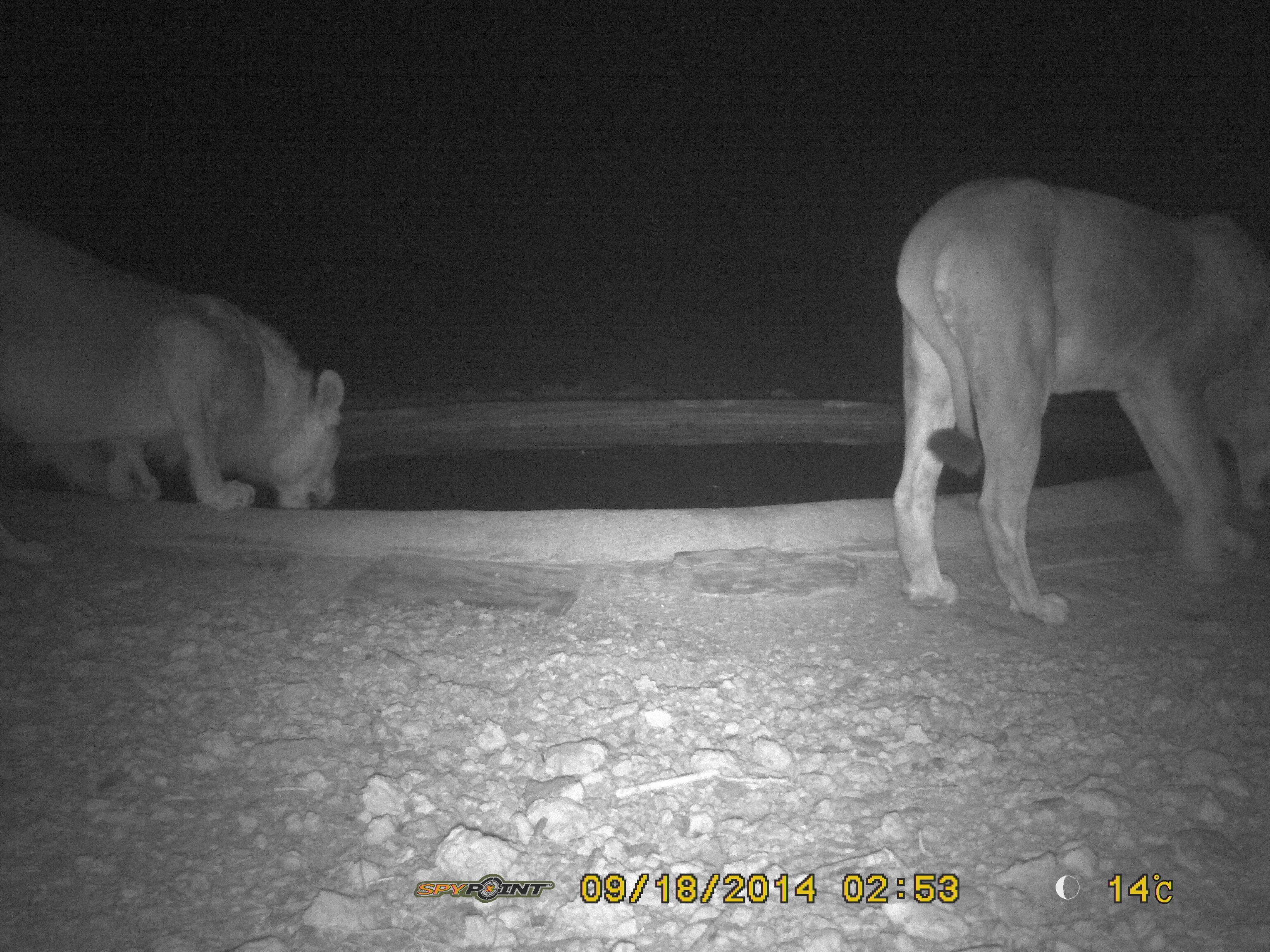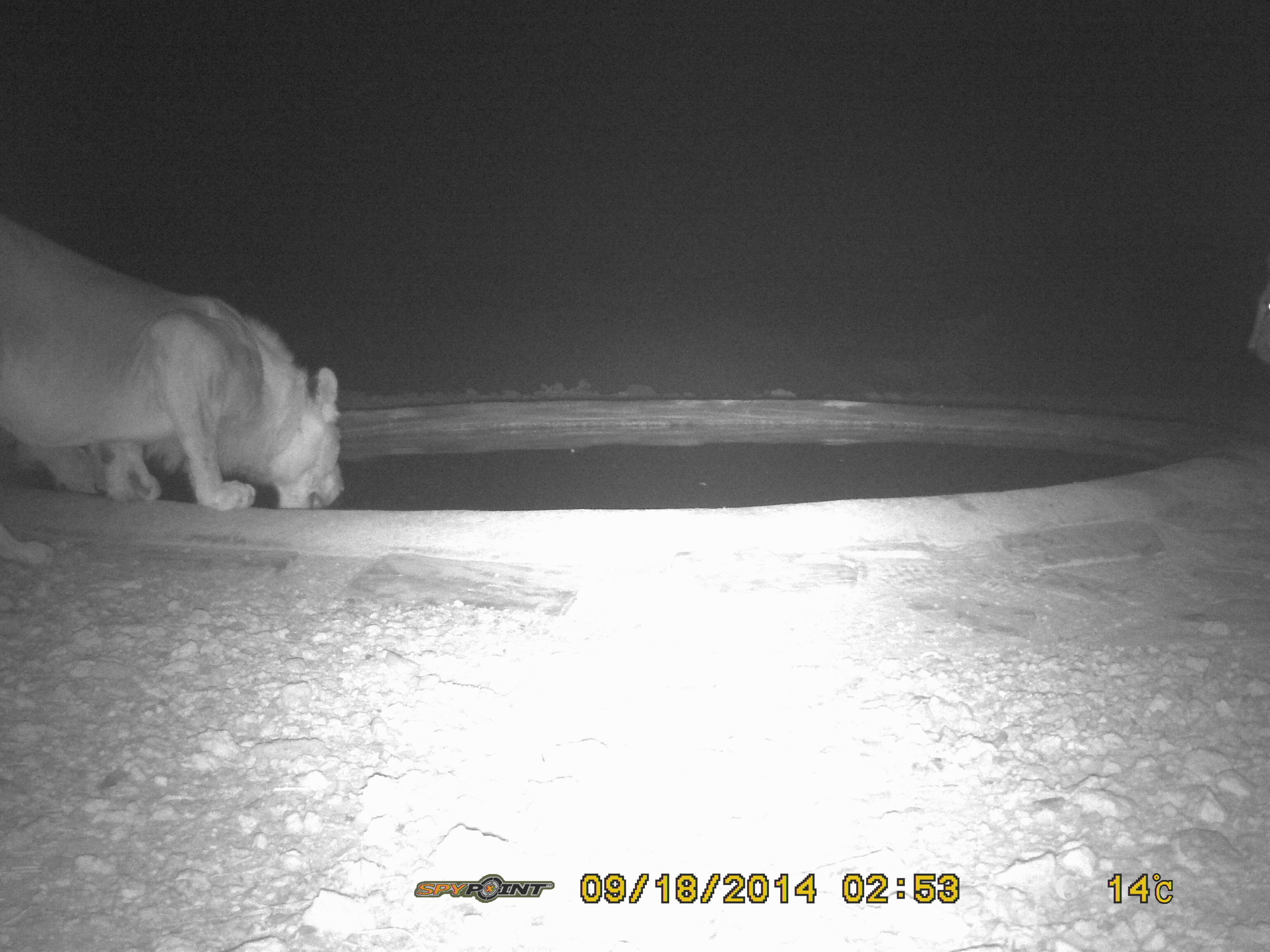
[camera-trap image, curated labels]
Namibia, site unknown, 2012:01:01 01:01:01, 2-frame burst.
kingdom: Animalia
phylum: Chordata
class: Mammalia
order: Carnivora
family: Felidae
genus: Panthera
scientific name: Panthera leo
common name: lion